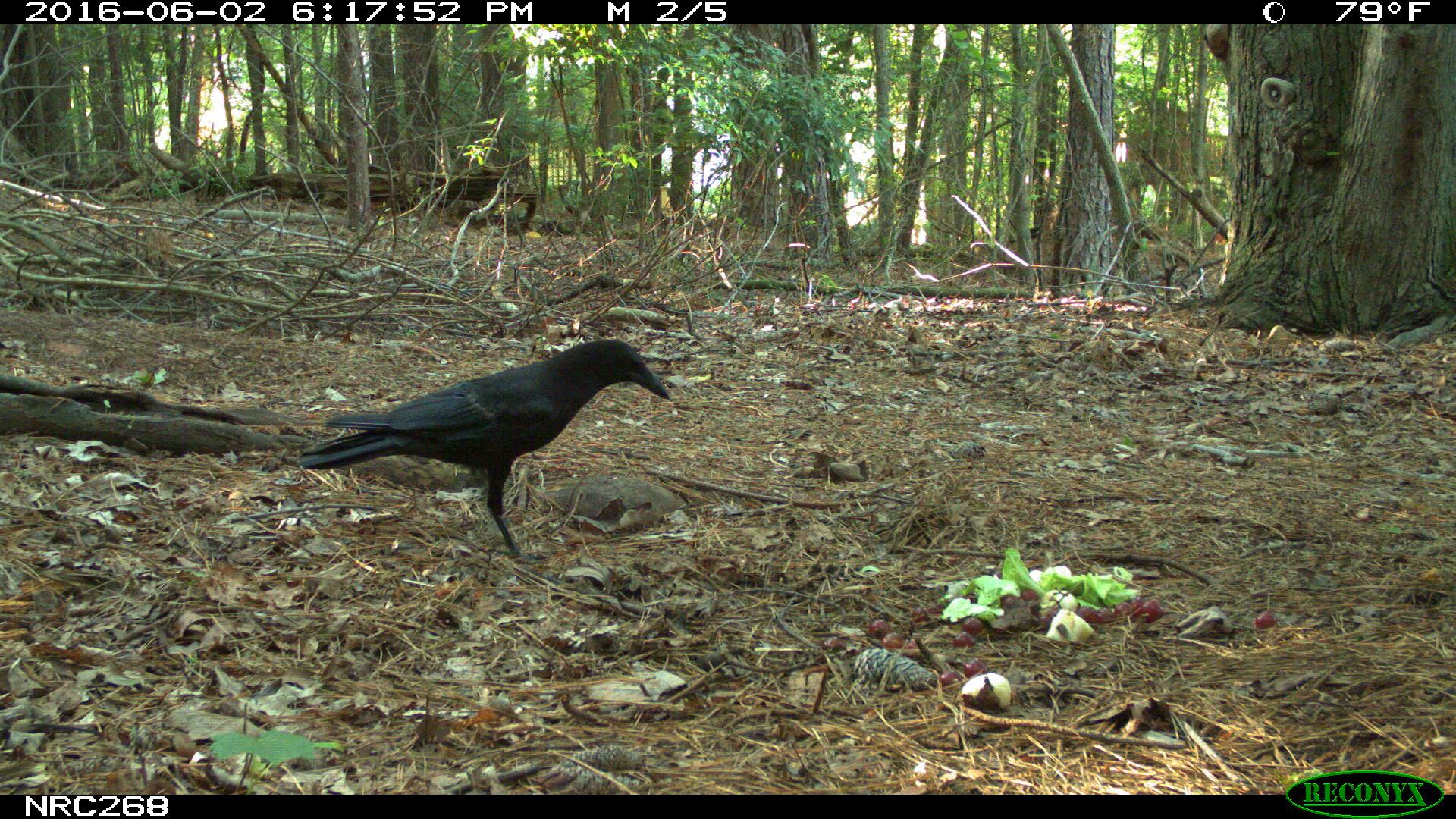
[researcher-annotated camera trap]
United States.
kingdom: Animalia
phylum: Chordata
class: Aves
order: Passeriformes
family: Corvidae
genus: Corvus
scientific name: Corvus brachyrhynchos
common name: american crow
American Crow (Corvus brachyrhynchos).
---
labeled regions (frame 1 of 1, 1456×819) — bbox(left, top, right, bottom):
American Crow: bbox(296, 324, 683, 553)